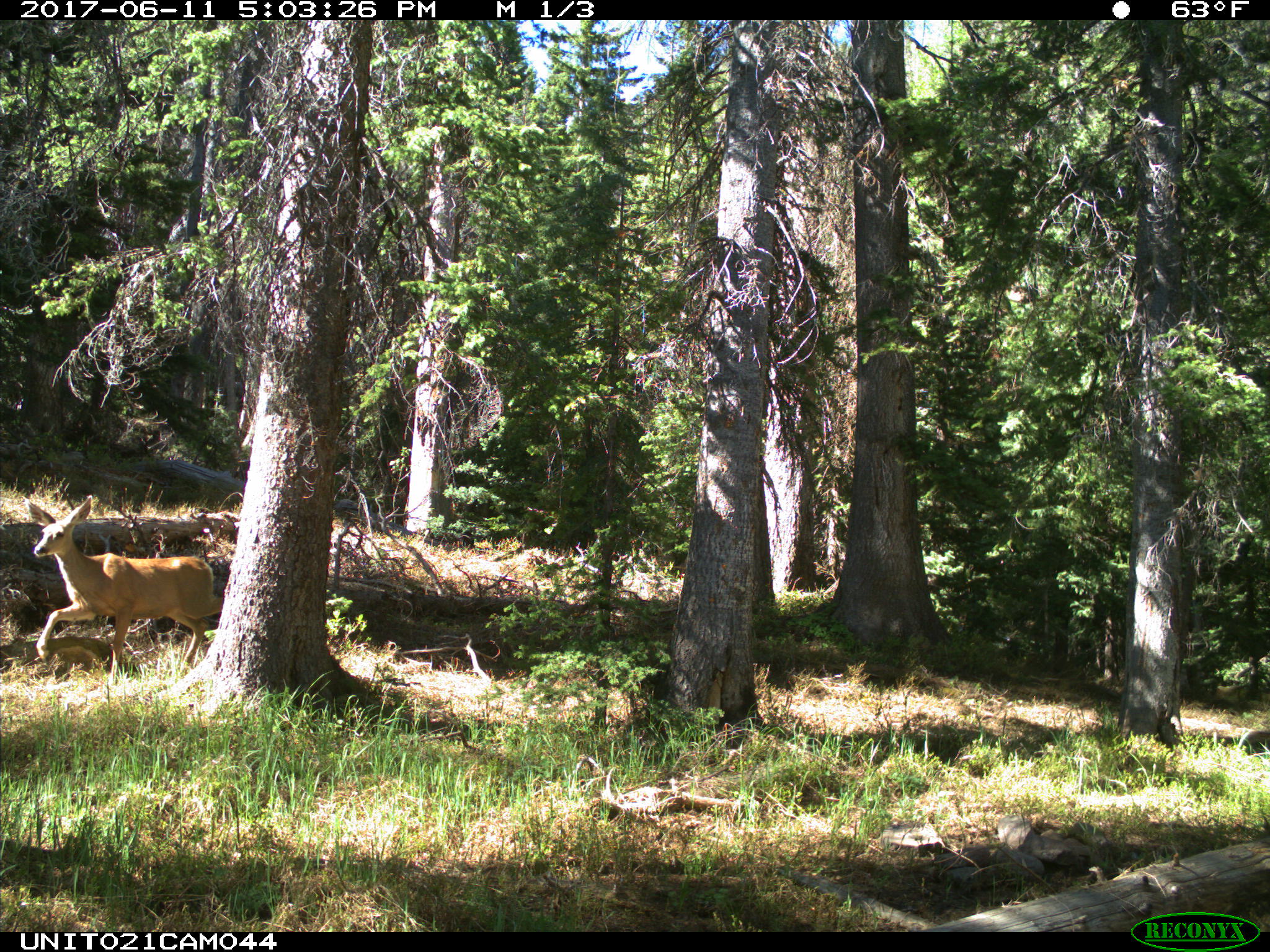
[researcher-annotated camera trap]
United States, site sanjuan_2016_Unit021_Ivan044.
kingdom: Animalia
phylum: Chordata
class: Mammalia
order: Artiodactyla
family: Cervidae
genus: Odocoileus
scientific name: Odocoileus hemionus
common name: mule deer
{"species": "Odocoileus hemionus (mule deer)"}